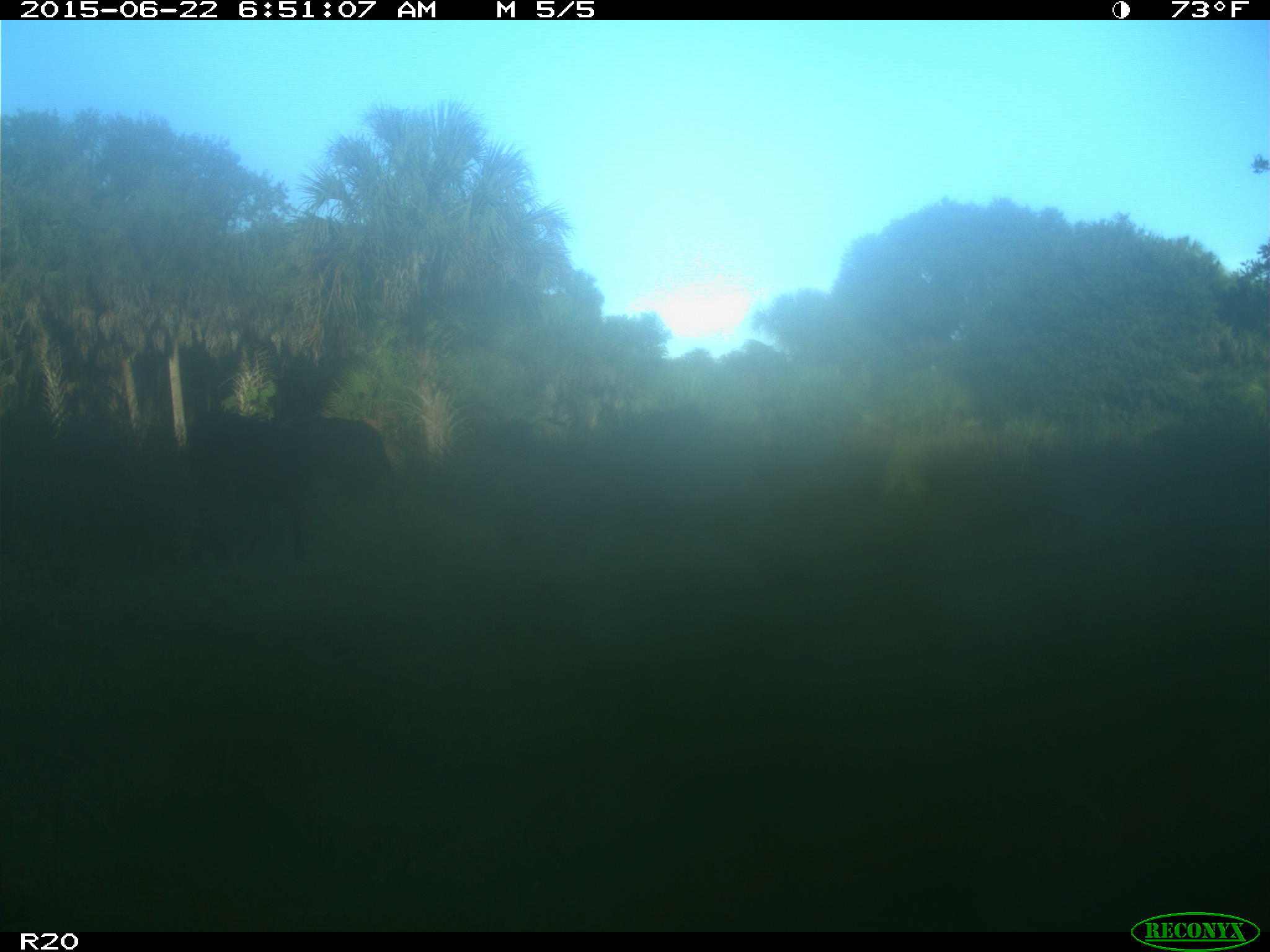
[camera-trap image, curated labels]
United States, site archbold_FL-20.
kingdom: Animalia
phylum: Chordata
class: Mammalia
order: Artiodactyla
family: Bovidae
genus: Bos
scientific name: Bos taurus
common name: domestic cow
Bos taurus (domestic cow).